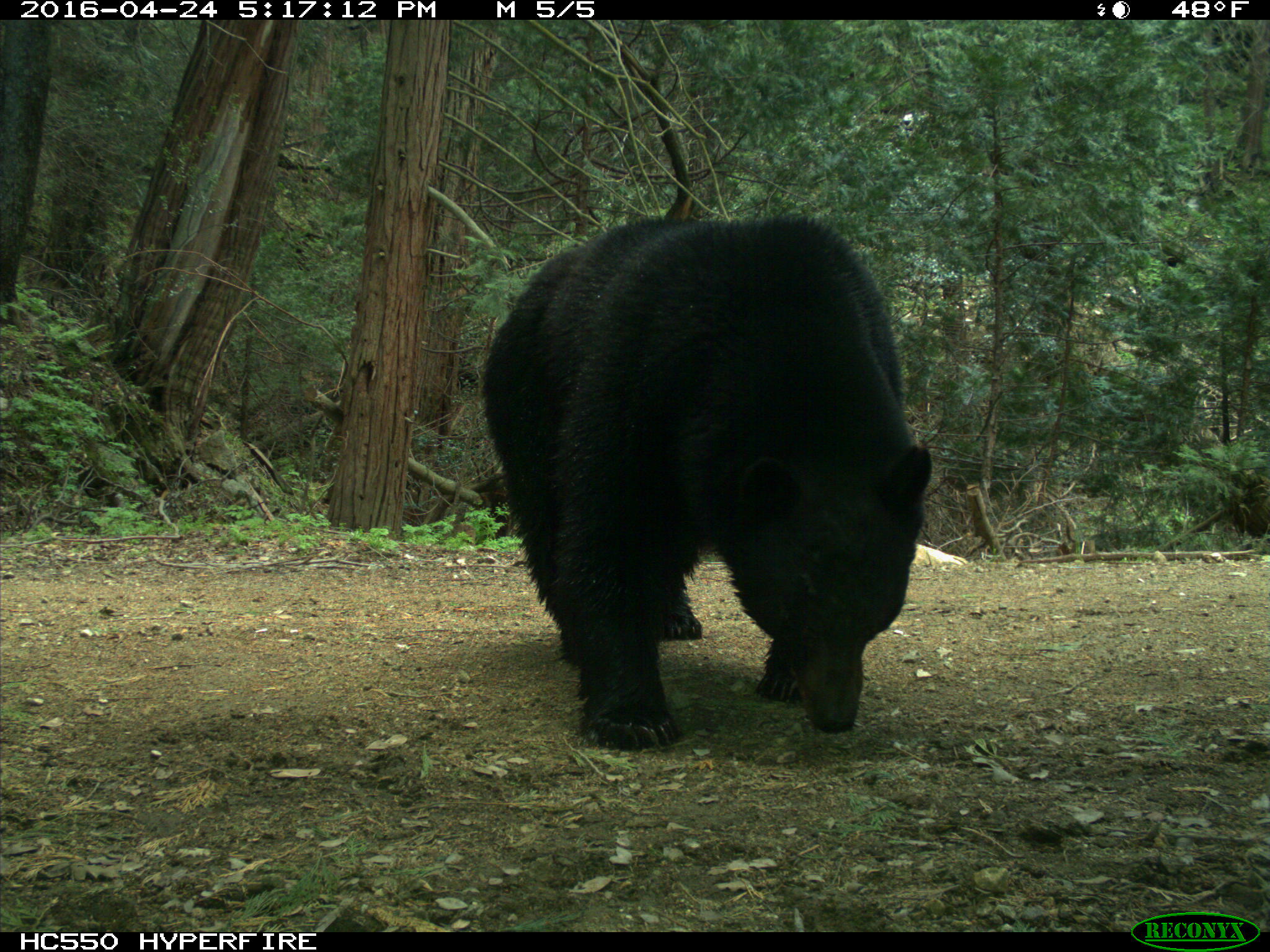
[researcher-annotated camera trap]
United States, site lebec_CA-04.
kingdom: Animalia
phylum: Chordata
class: Mammalia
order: Carnivora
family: Ursidae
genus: Ursus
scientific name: Ursus americanus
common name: american black bear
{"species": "Ursus americanus (american black bear)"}